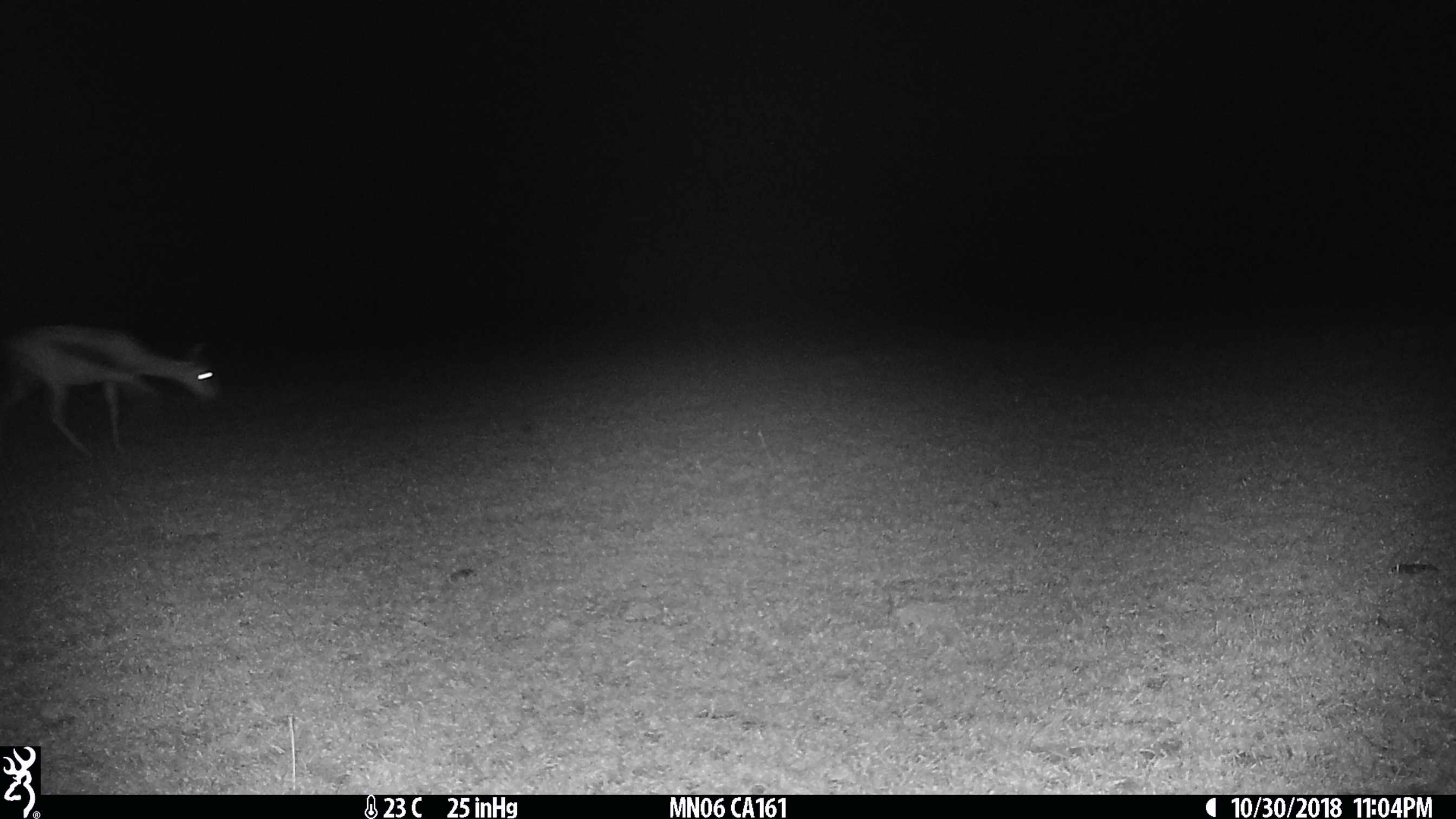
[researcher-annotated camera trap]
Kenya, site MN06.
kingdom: Animalia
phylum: Chordata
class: Mammalia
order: Artiodactyla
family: Bovidae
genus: Eudorcas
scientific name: Eudorcas thomsonii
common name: thomon's gazelle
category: gazelle thomsons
Gazelle thomsons (thomon's gazelle) (Eudorcas thomsonii).